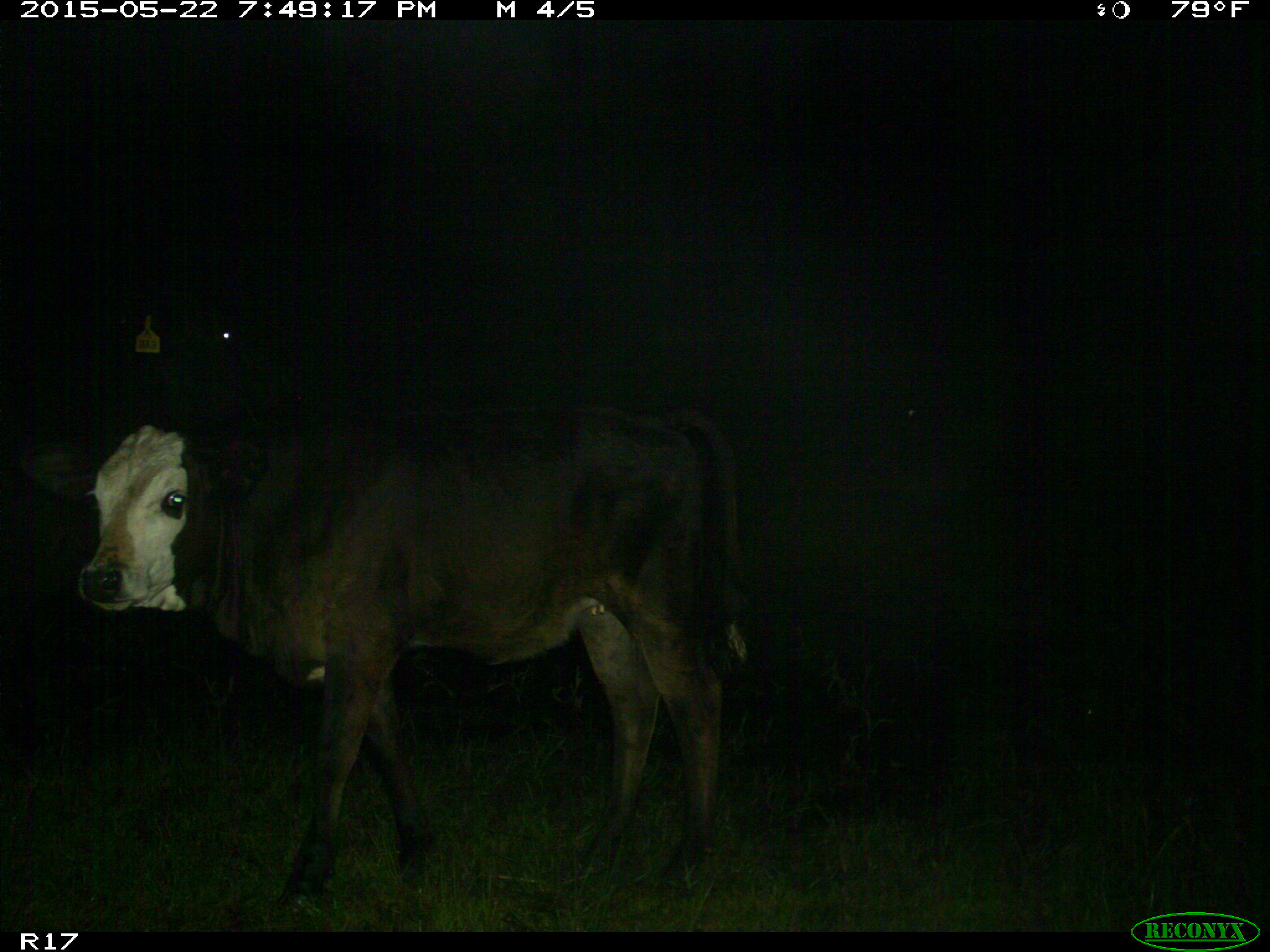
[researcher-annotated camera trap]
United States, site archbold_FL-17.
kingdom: Animalia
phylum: Chordata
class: Mammalia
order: Artiodactyla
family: Bovidae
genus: Bos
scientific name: Bos taurus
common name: domestic cow